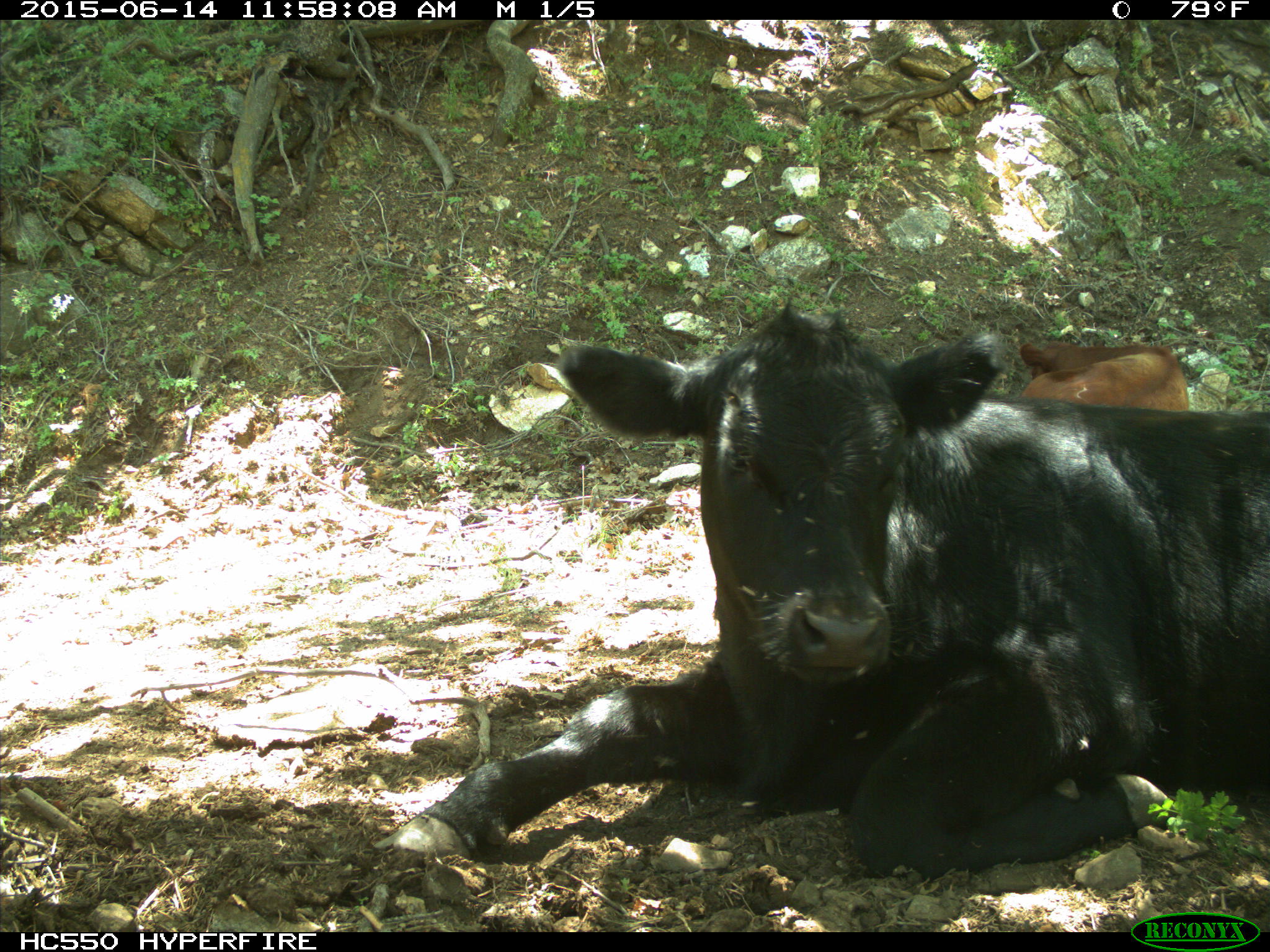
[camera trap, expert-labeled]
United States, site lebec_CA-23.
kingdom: Animalia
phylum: Chordata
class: Mammalia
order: Artiodactyla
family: Bovidae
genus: Bos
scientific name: Bos taurus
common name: domestic cow